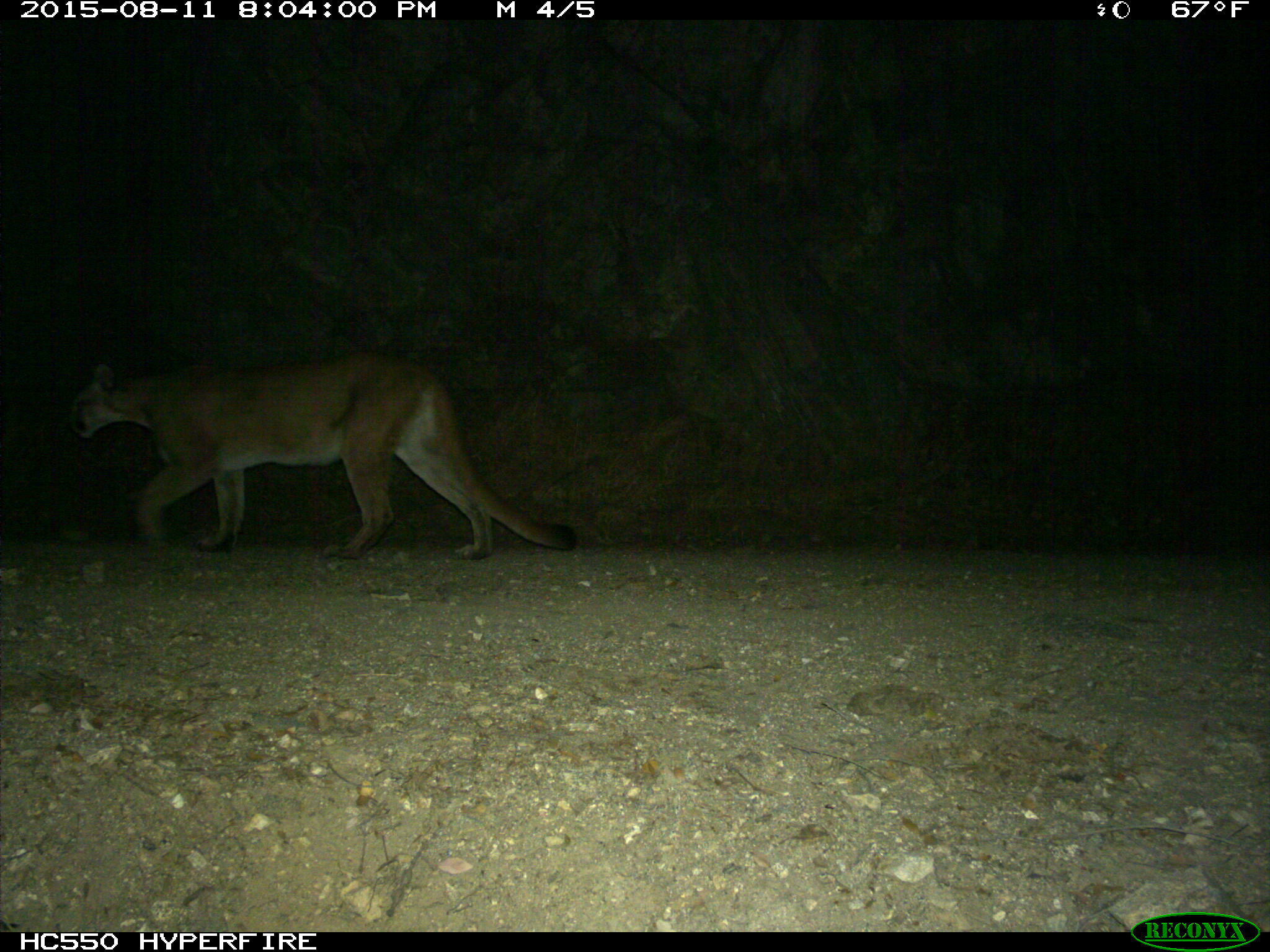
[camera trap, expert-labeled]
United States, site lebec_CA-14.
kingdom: Animalia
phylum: Chordata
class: Mammalia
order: Carnivora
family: Felidae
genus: Puma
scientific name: Puma concolor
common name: mountain lion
Puma concolor (mountain lion).